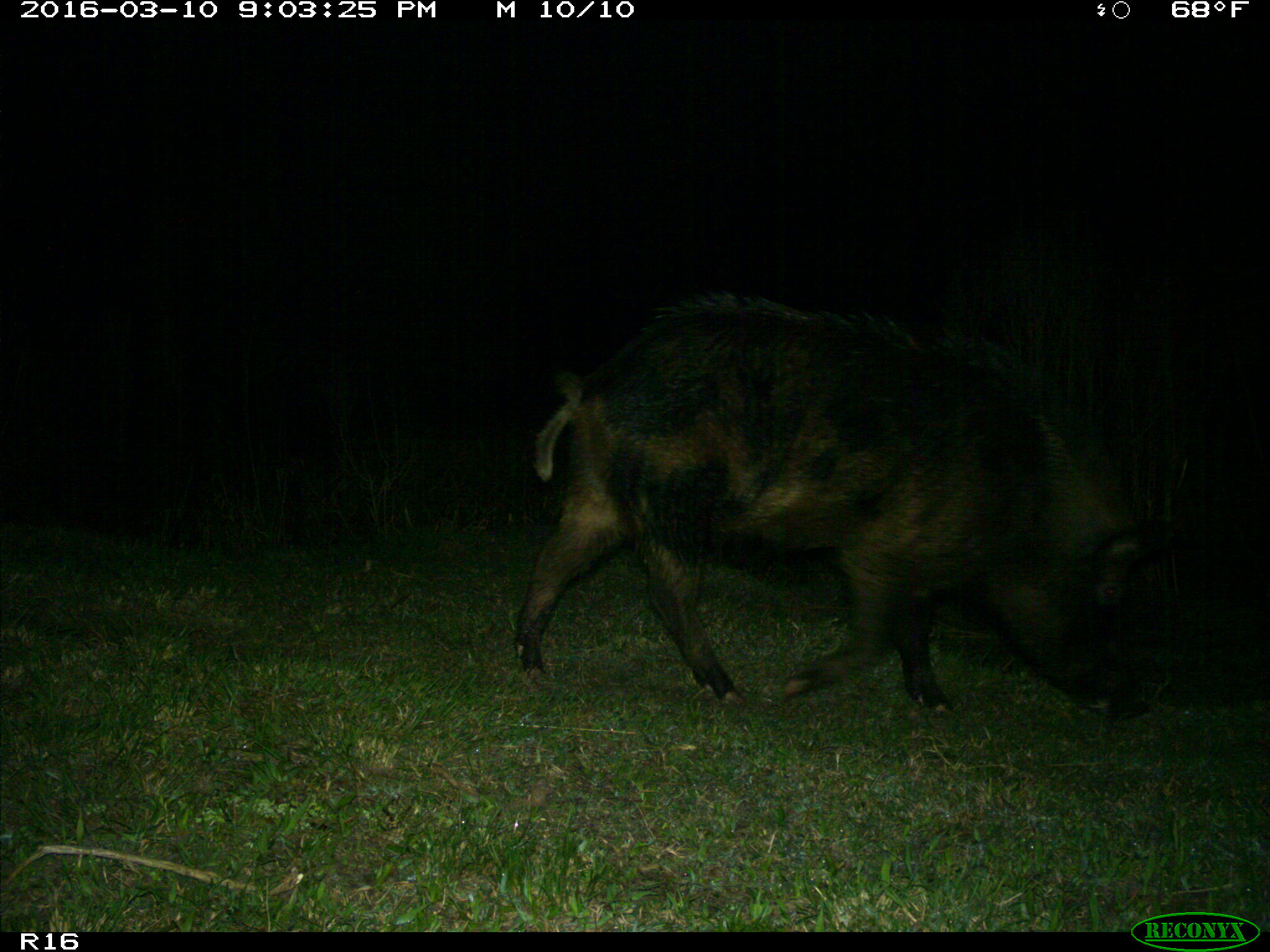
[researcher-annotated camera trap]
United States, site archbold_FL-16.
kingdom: Animalia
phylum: Chordata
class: Mammalia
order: Artiodactyla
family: Suidae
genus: Sus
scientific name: Sus scrofa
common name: wild boar